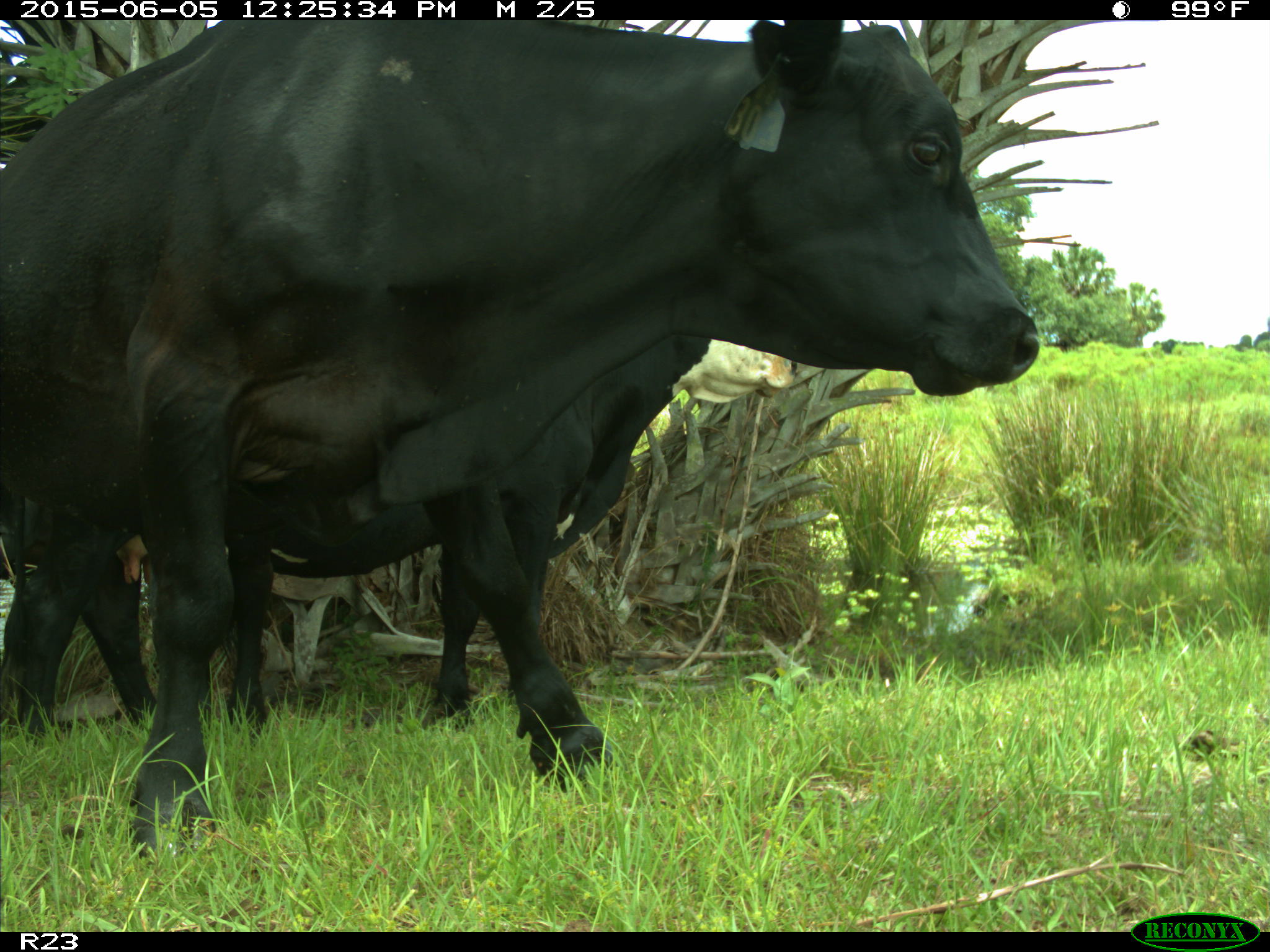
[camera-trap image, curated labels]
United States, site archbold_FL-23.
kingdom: Animalia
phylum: Chordata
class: Mammalia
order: Artiodactyla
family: Bovidae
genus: Bos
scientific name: Bos taurus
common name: domestic cow